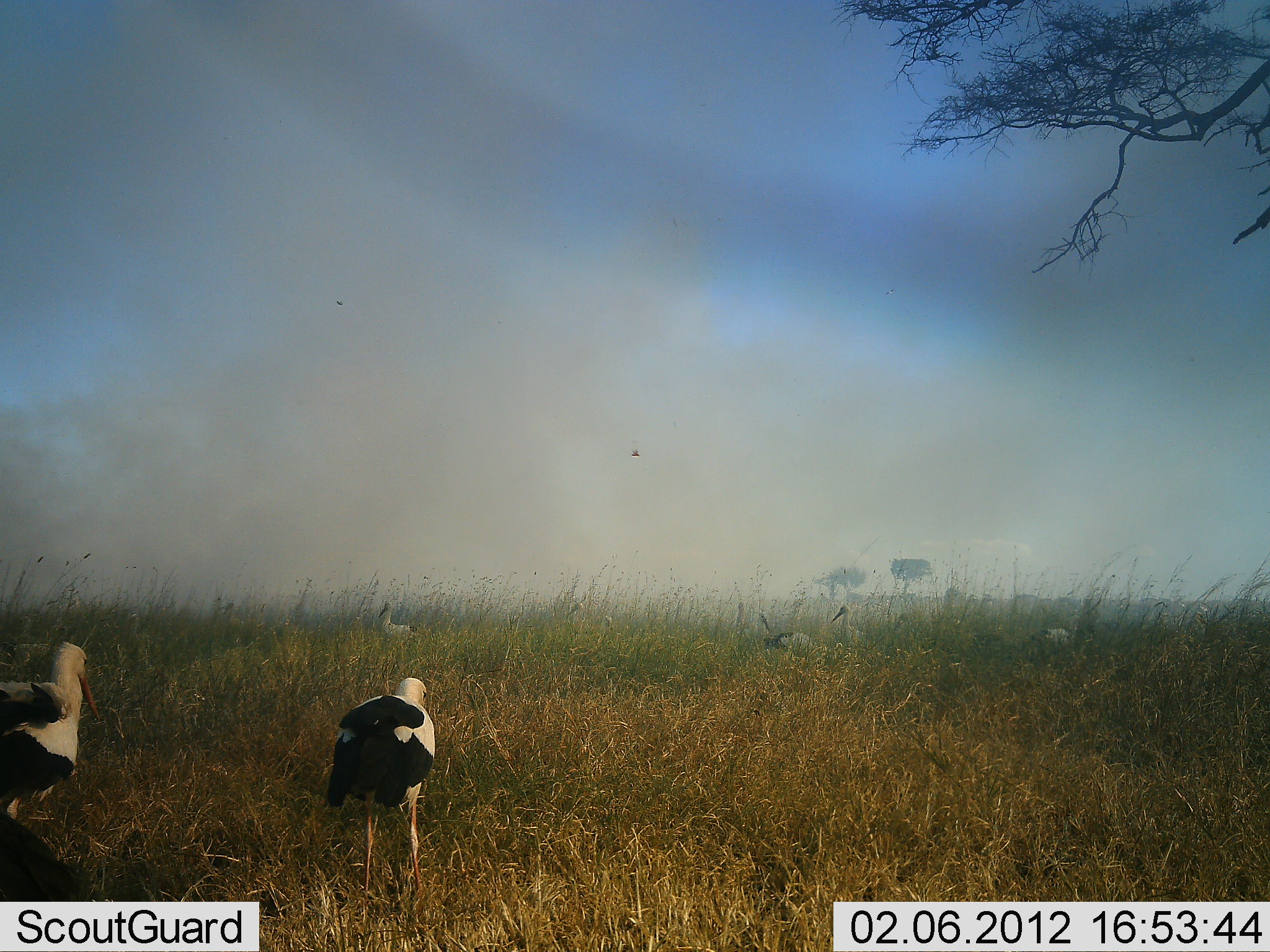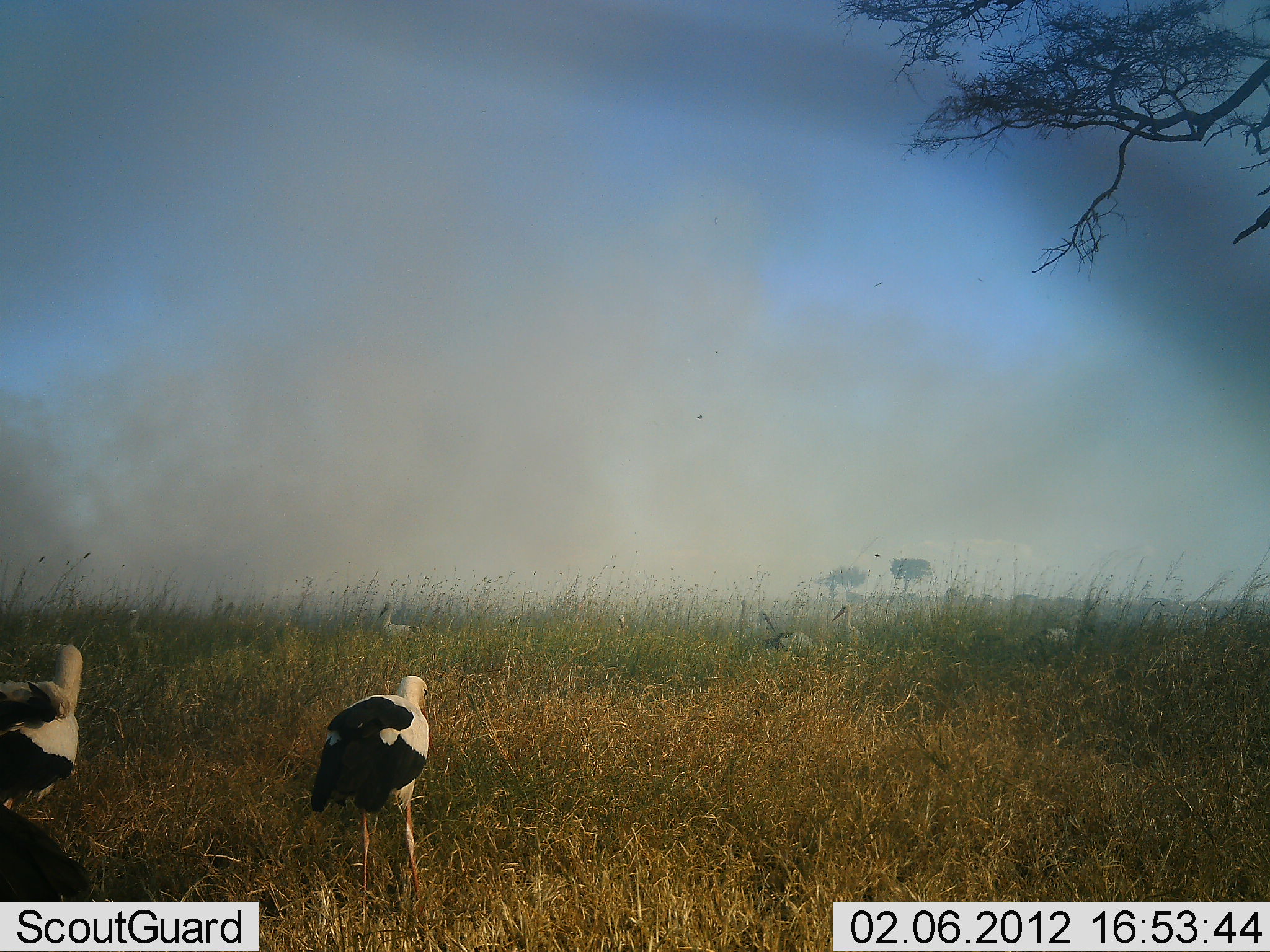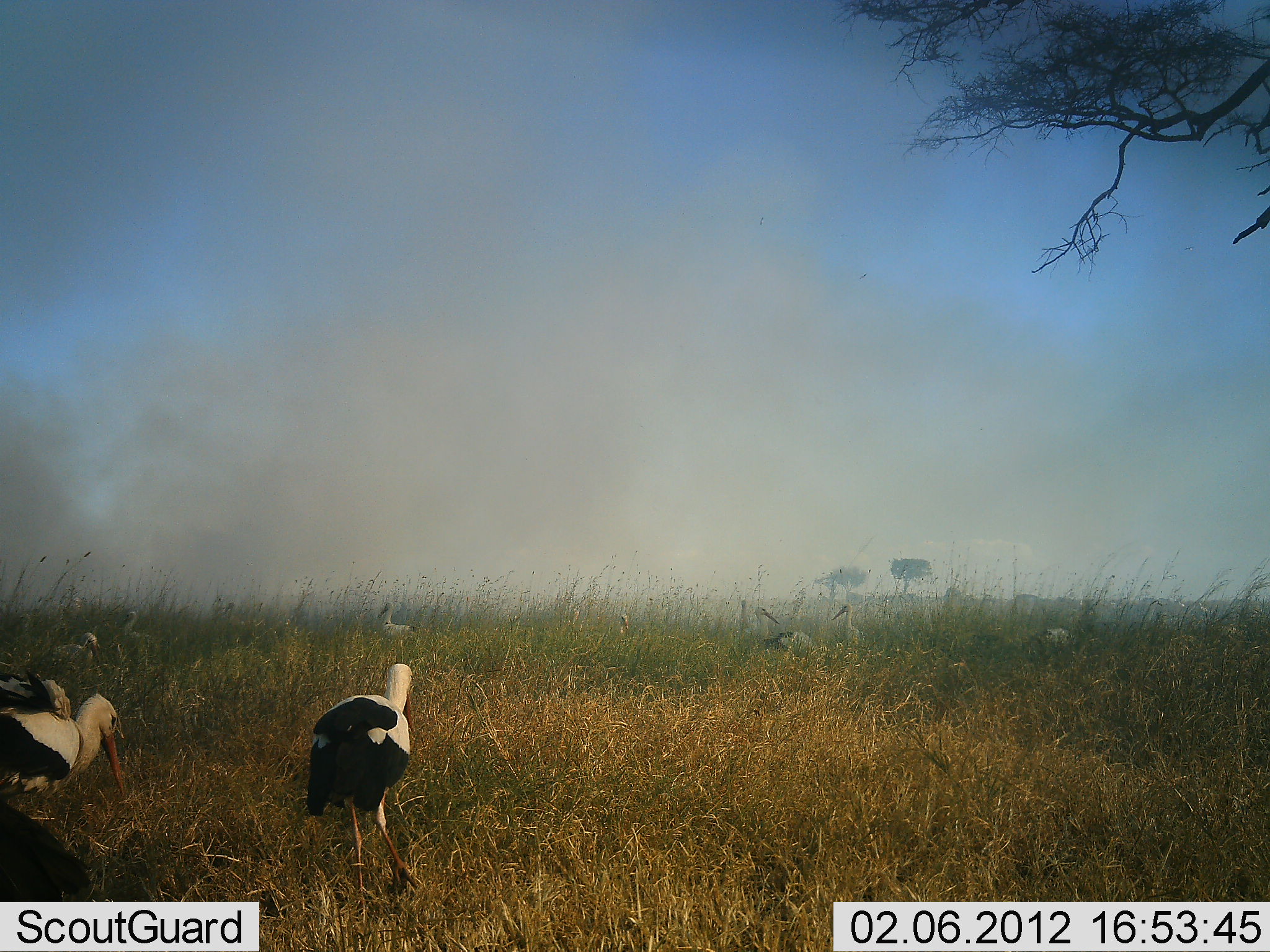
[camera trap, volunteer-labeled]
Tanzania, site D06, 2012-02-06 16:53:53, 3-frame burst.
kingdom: Animalia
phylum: Chordata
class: Aves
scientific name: Aves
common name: bird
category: otherbird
Otherbird (bird) (Aves), count 8. Behavior (volunteer vote fractions): standing 80%, resting 0%, moving 13%, interacting 0%. Young present (vote fraction): 0%. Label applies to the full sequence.